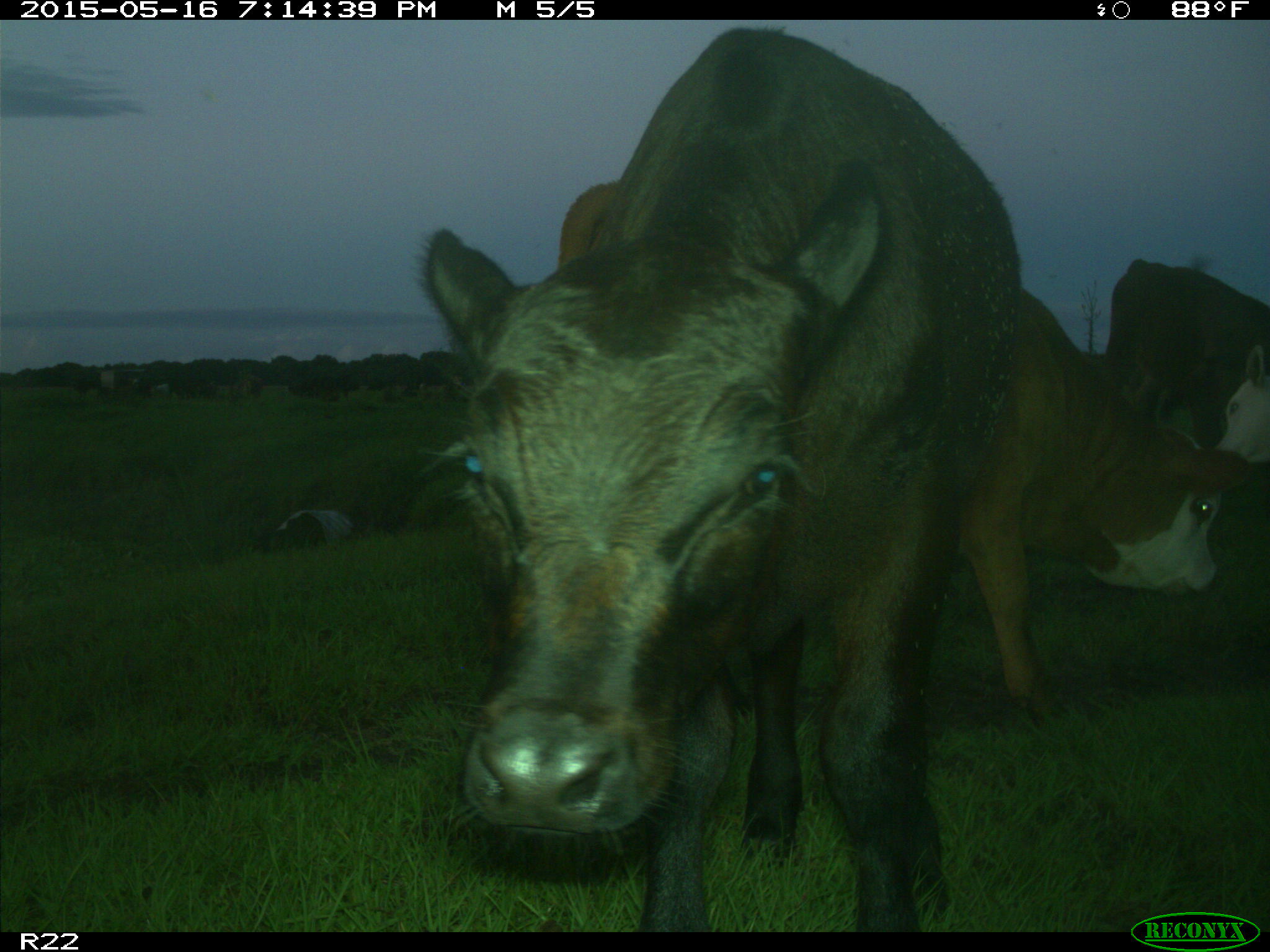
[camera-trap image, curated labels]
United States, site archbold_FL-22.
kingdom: Animalia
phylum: Chordata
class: Mammalia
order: Artiodactyla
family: Bovidae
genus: Bos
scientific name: Bos taurus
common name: domestic cow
Bos taurus (domestic cow).